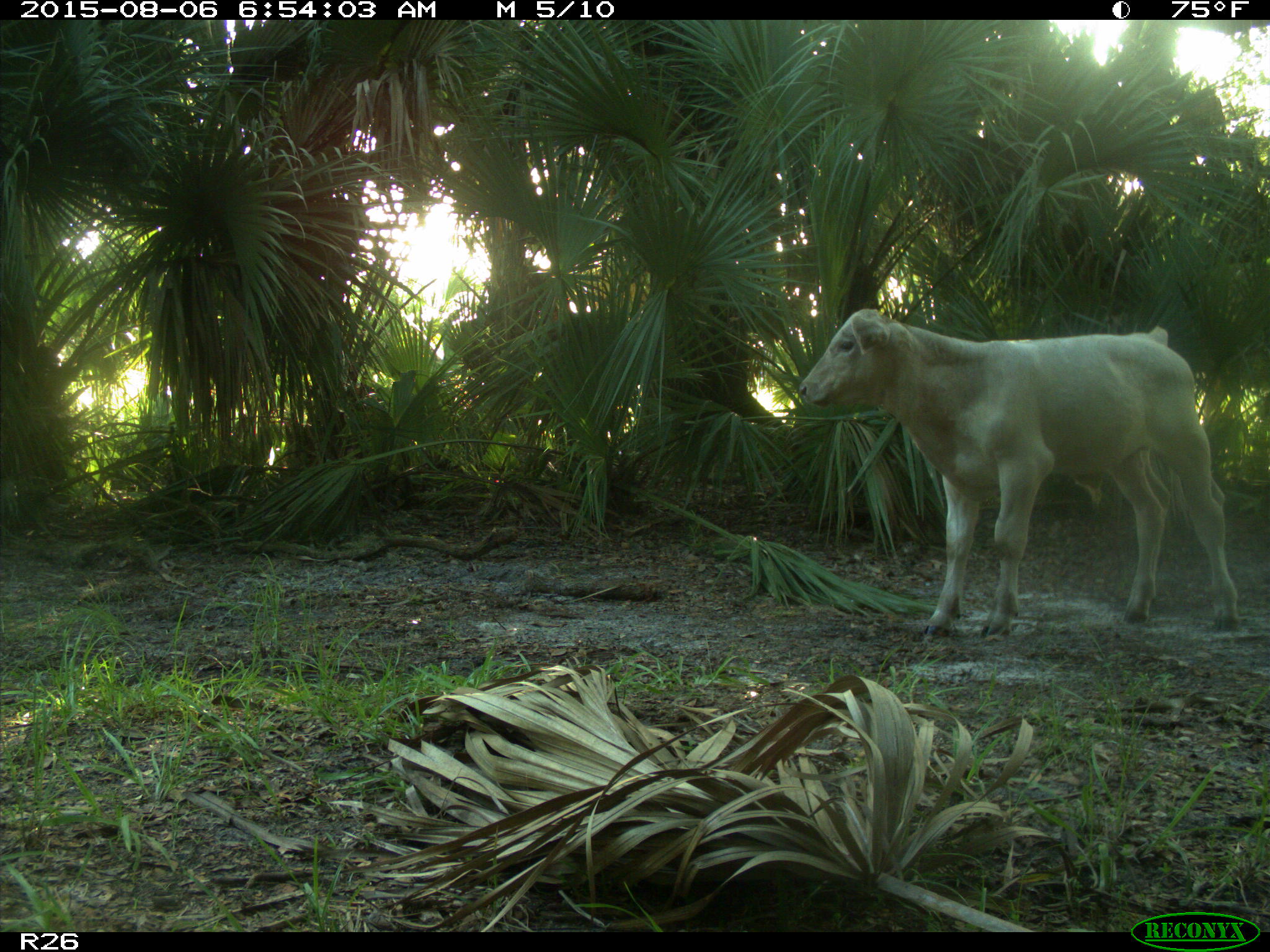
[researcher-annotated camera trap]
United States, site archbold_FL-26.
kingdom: Animalia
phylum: Chordata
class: Mammalia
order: Artiodactyla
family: Bovidae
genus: Bos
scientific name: Bos taurus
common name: domestic cow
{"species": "Bos taurus (domestic cow)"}